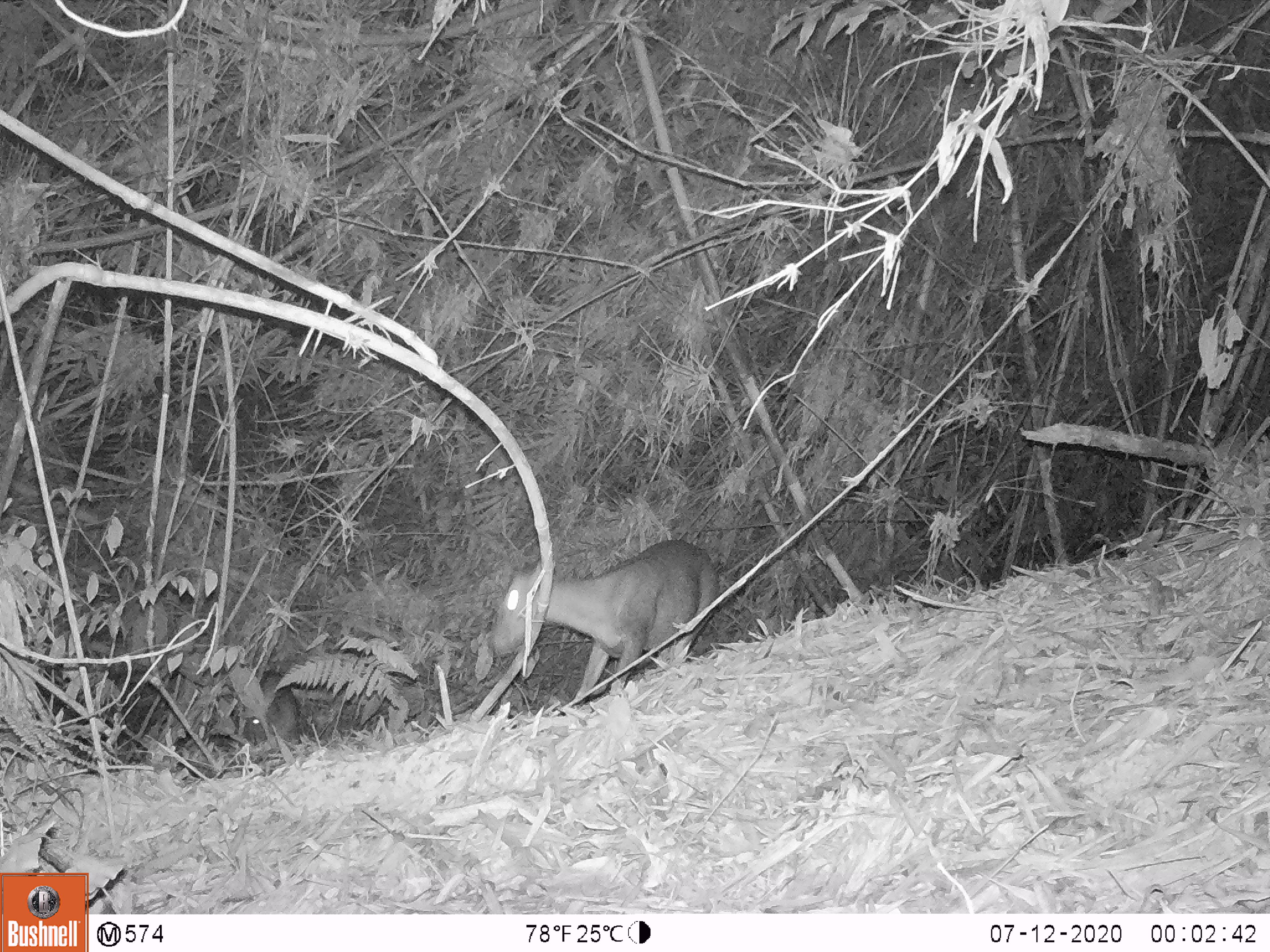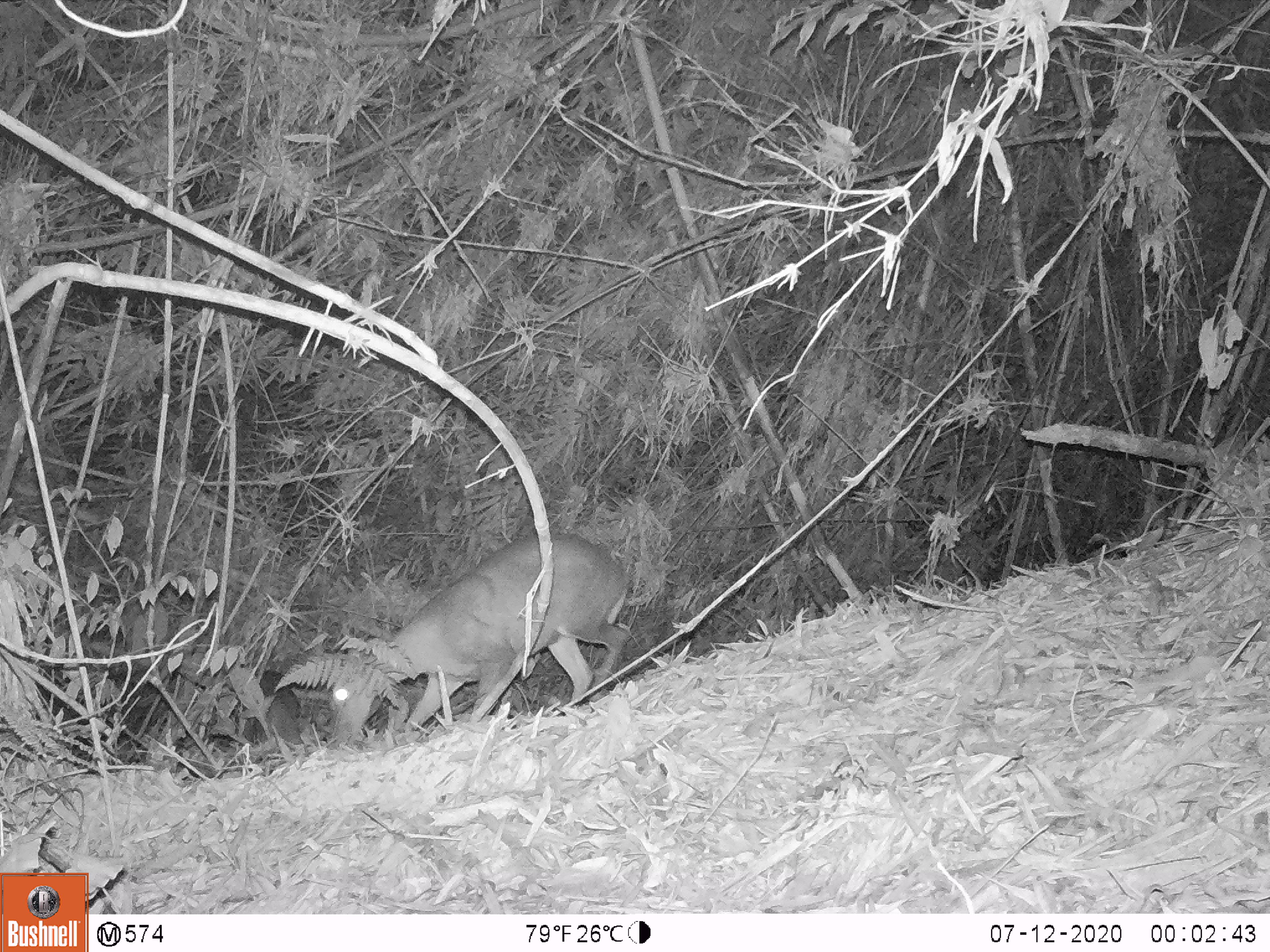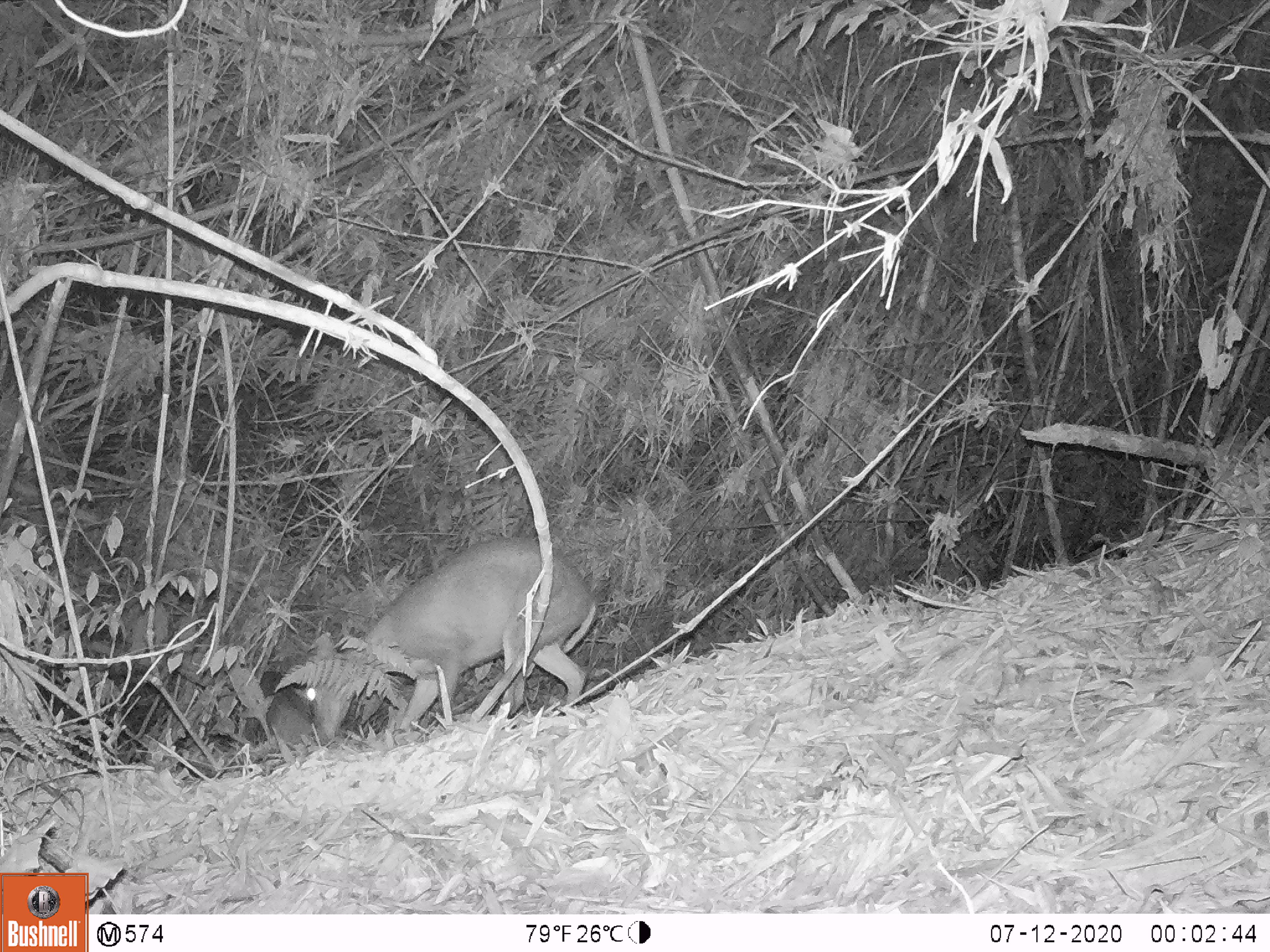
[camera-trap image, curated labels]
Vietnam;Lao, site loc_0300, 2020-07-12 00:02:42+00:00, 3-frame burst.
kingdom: Animalia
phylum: Chordata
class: Mammalia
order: Artiodactyla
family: Cervidae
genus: Muntiacus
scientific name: Muntiacus rooseveltorum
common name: roosevelt's muntjac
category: roosevelts muntjac group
Roosevelts muntjac group (roosevelt's muntjac) (Muntiacus rooseveltorum). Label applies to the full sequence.